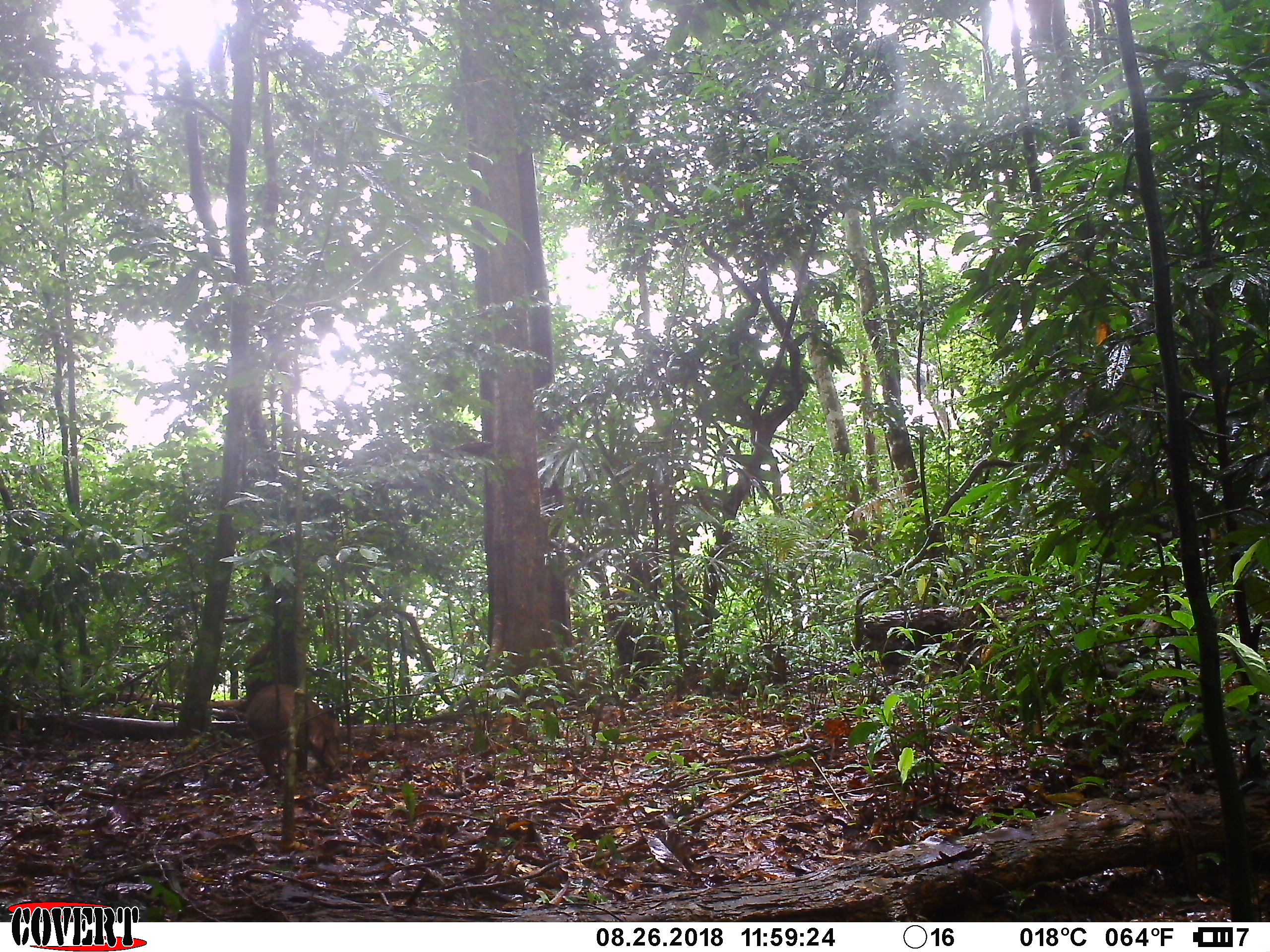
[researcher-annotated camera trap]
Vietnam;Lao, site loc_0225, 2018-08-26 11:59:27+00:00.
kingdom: Animalia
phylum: Chordata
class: Mammalia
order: Artiodactyla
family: Suidae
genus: Sus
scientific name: Sus scrofa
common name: eurasian wild pig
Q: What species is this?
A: Eurasian wild pig (Sus scrofa).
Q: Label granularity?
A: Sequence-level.